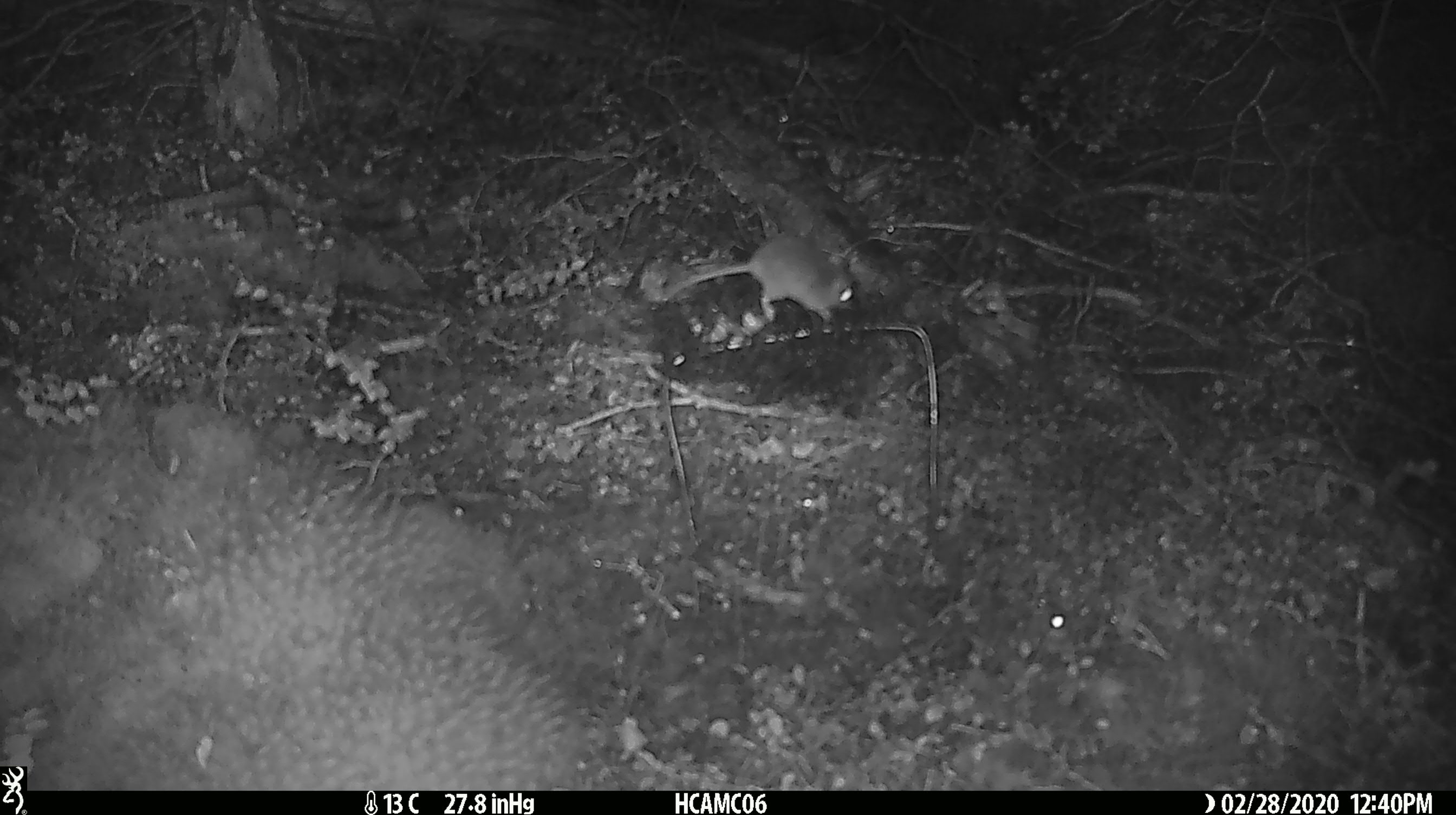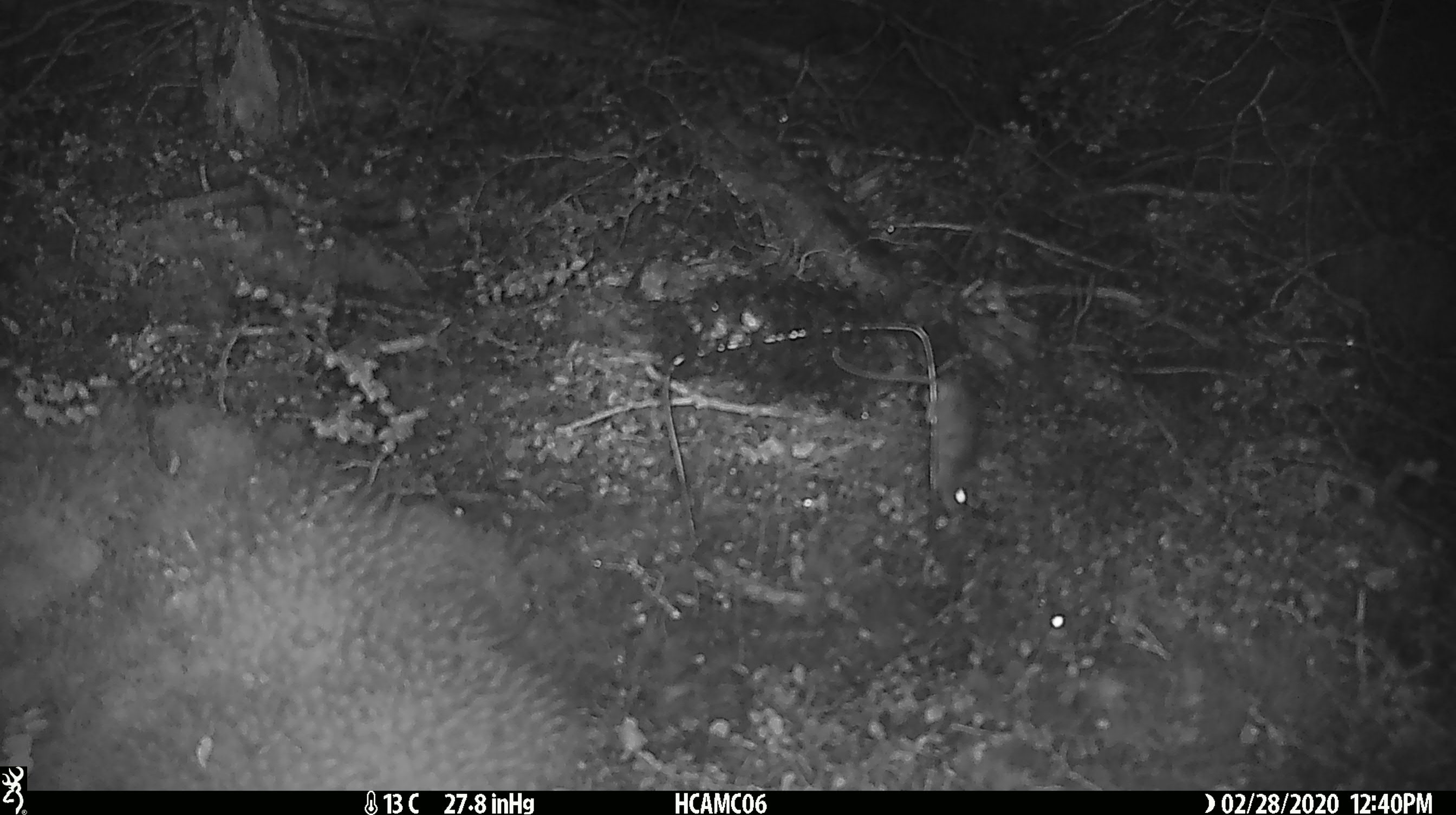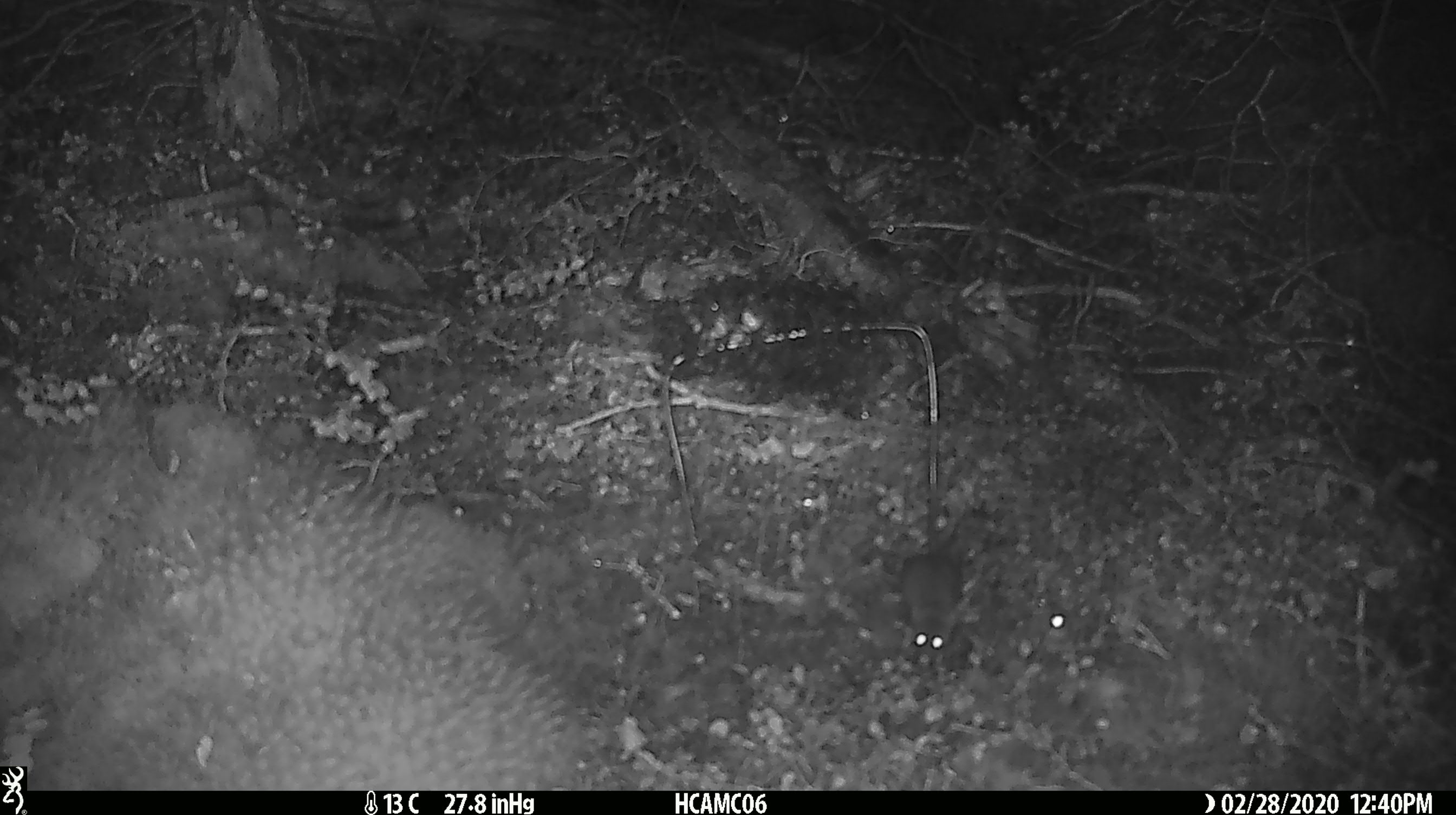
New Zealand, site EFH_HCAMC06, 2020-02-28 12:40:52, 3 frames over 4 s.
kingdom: Animalia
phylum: Chordata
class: Mammalia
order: Rodentia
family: Muridae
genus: Mus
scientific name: Mus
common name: mouse